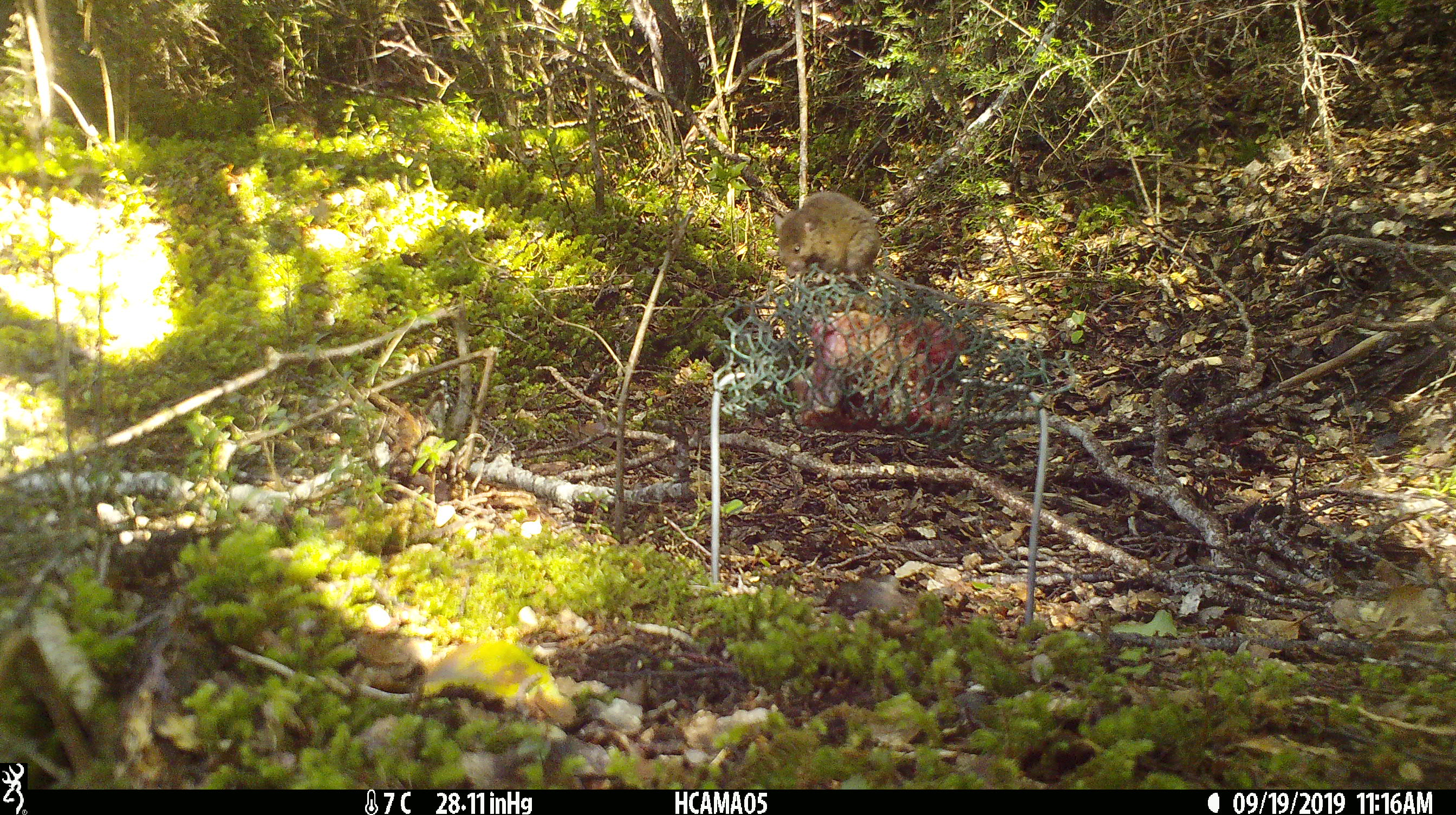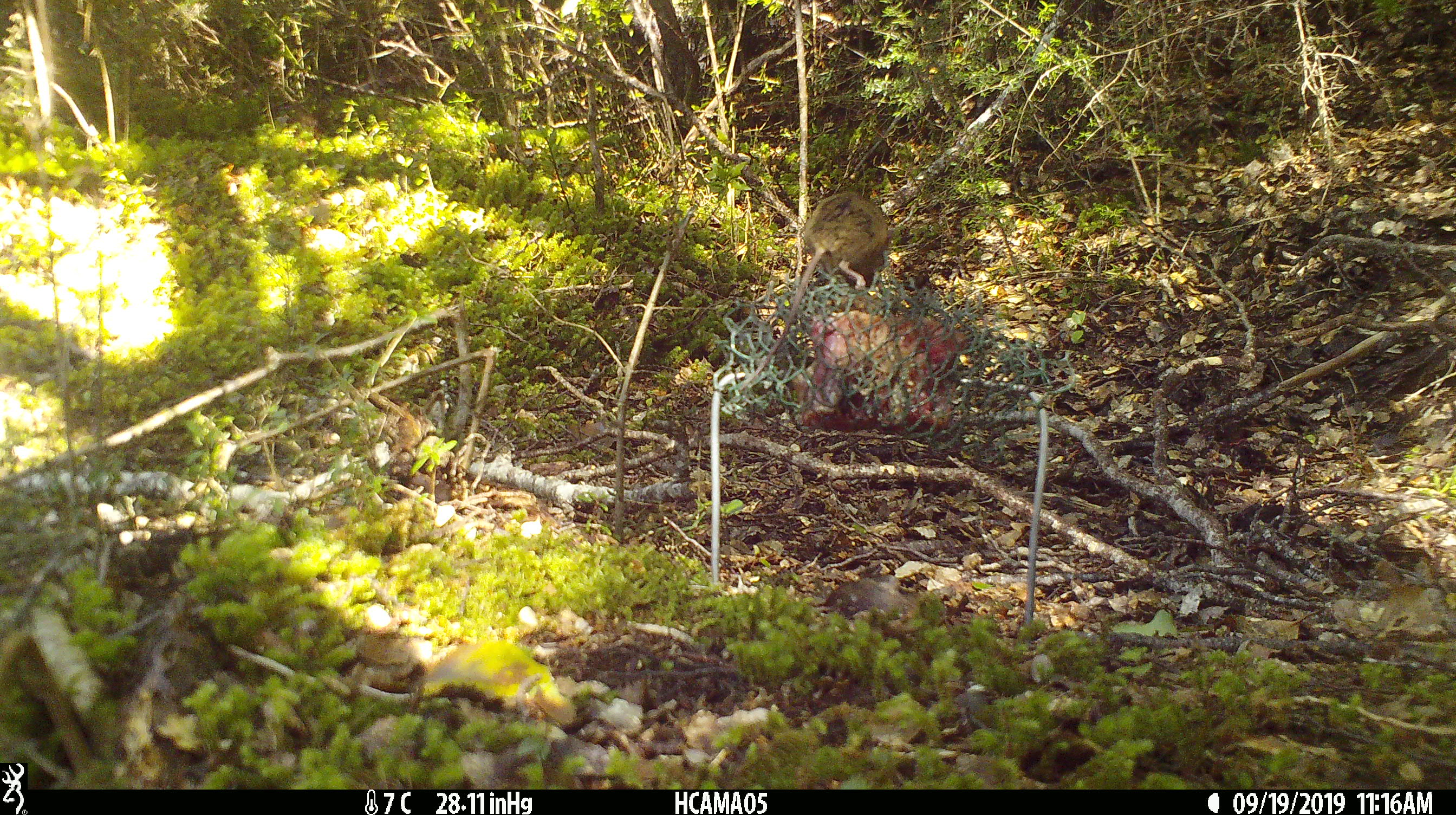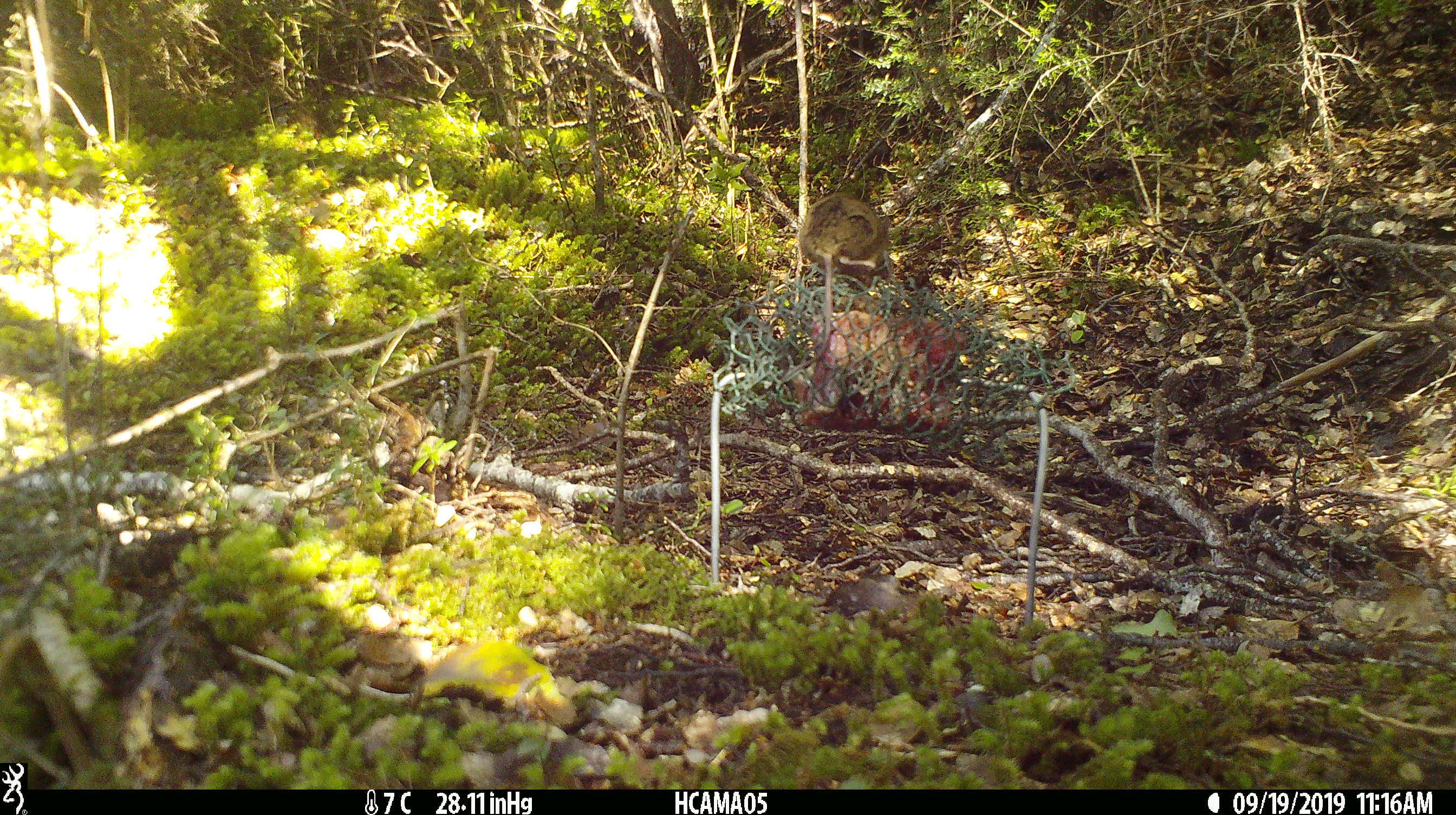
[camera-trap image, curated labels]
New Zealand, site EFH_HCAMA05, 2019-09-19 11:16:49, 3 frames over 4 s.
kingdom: Animalia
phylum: Chordata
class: Mammalia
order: Rodentia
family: Muridae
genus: Mus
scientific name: Mus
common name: mouse